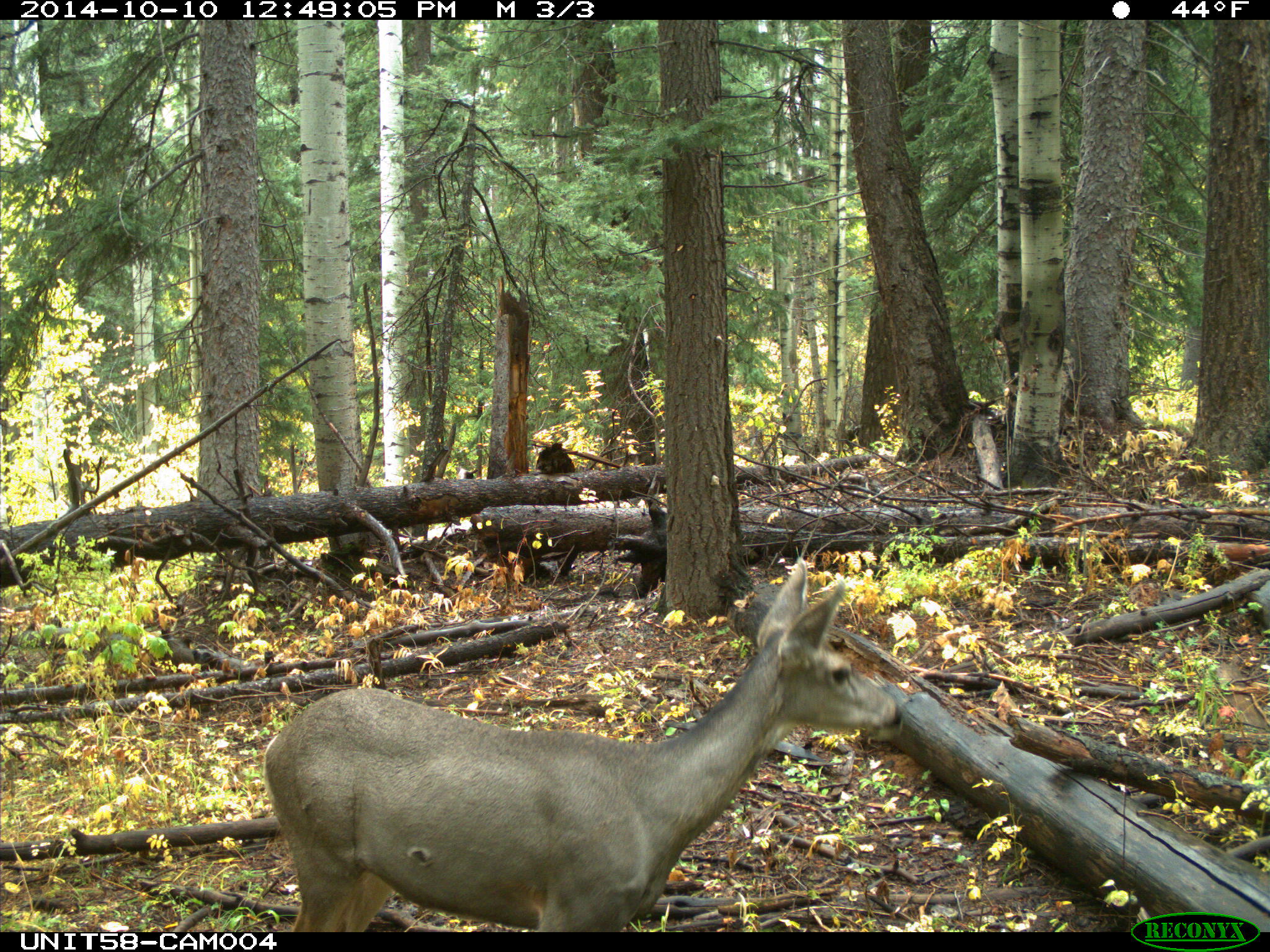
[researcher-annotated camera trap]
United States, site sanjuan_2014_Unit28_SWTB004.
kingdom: Animalia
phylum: Chordata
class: Mammalia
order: Artiodactyla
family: Cervidae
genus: Odocoileus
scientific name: Odocoileus hemionus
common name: mule deer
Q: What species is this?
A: Odocoileus hemionus (mule deer).